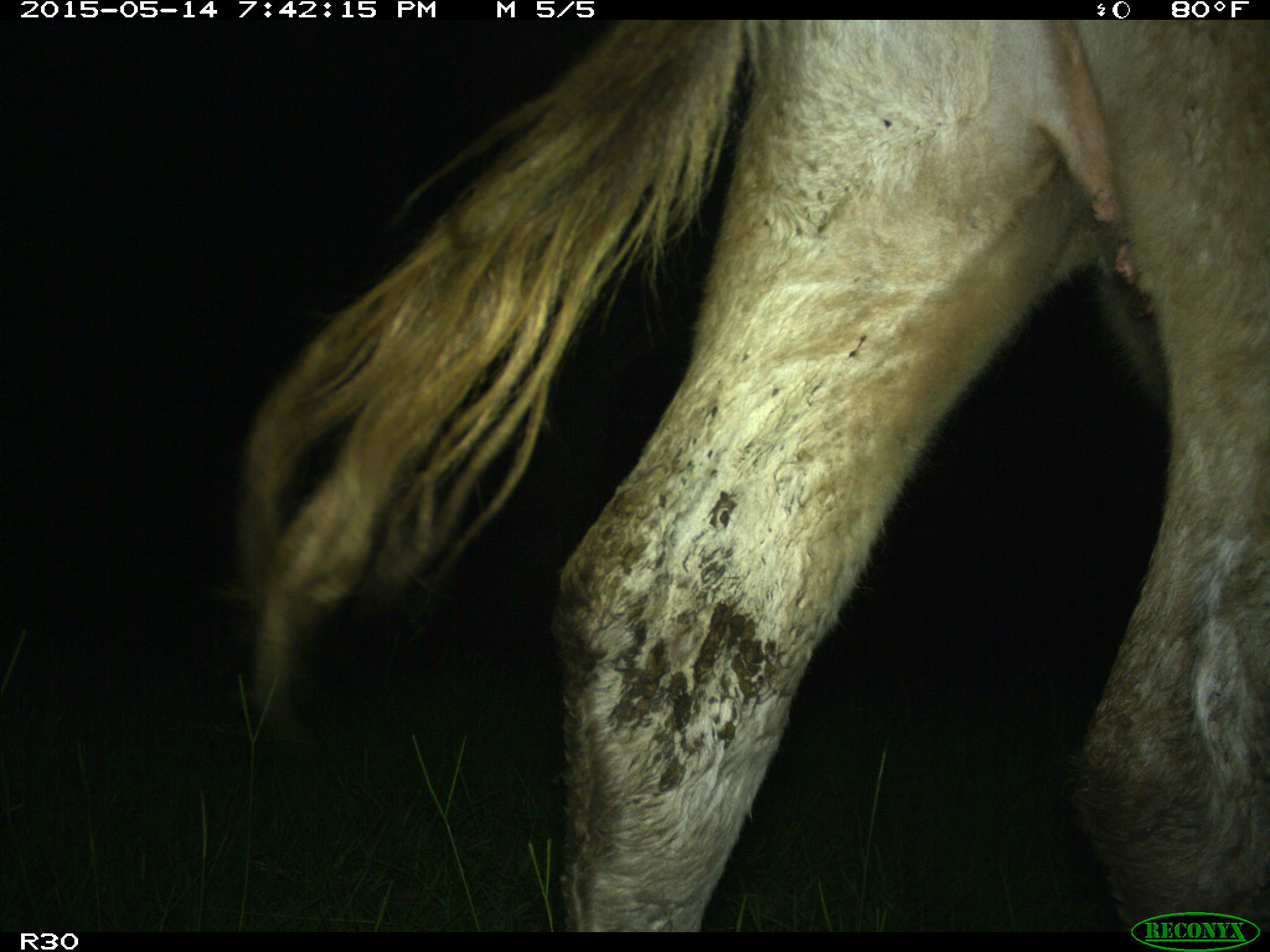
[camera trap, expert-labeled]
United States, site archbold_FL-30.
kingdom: Animalia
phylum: Chordata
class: Mammalia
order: Artiodactyla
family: Bovidae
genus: Bos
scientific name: Bos taurus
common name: domestic cow